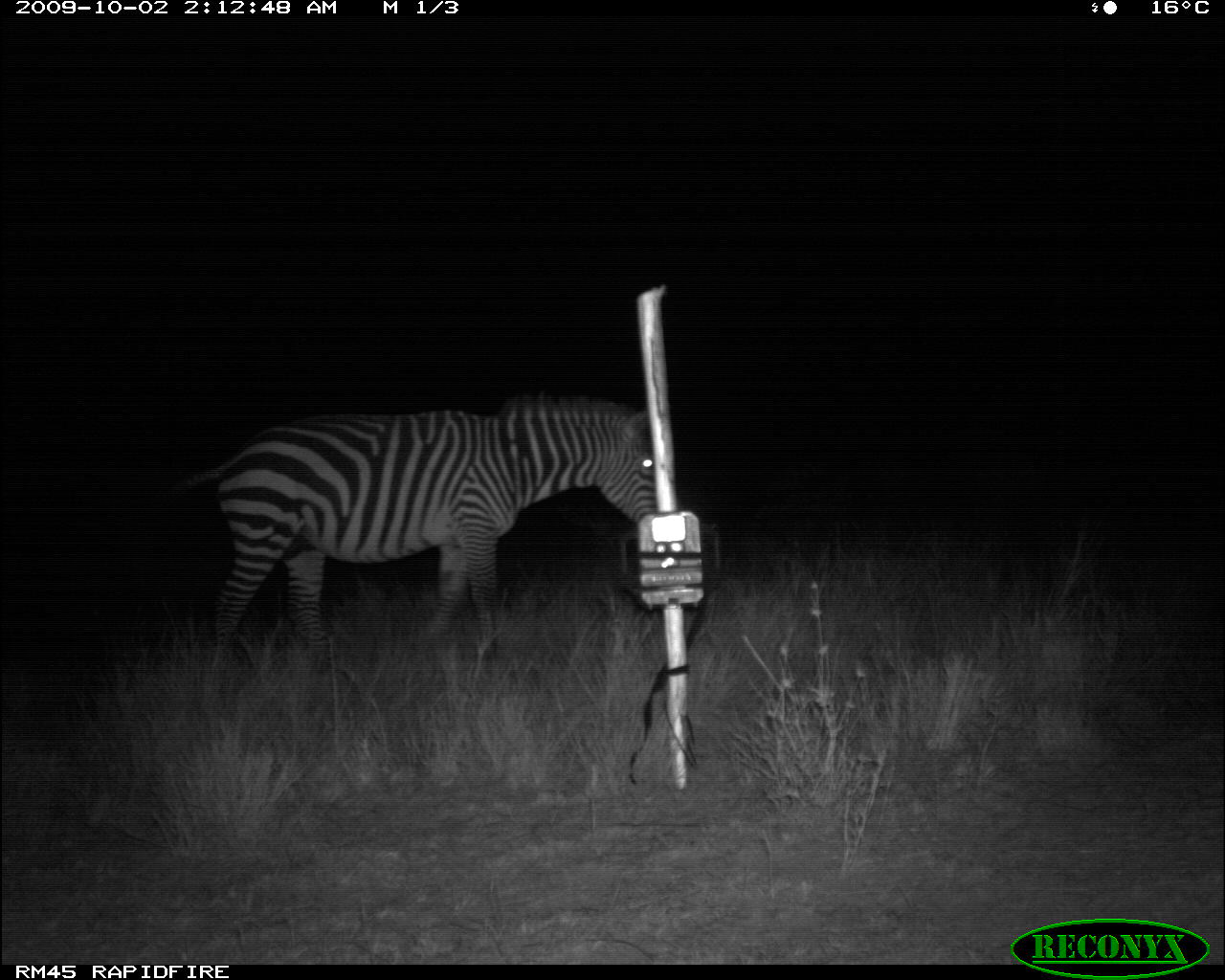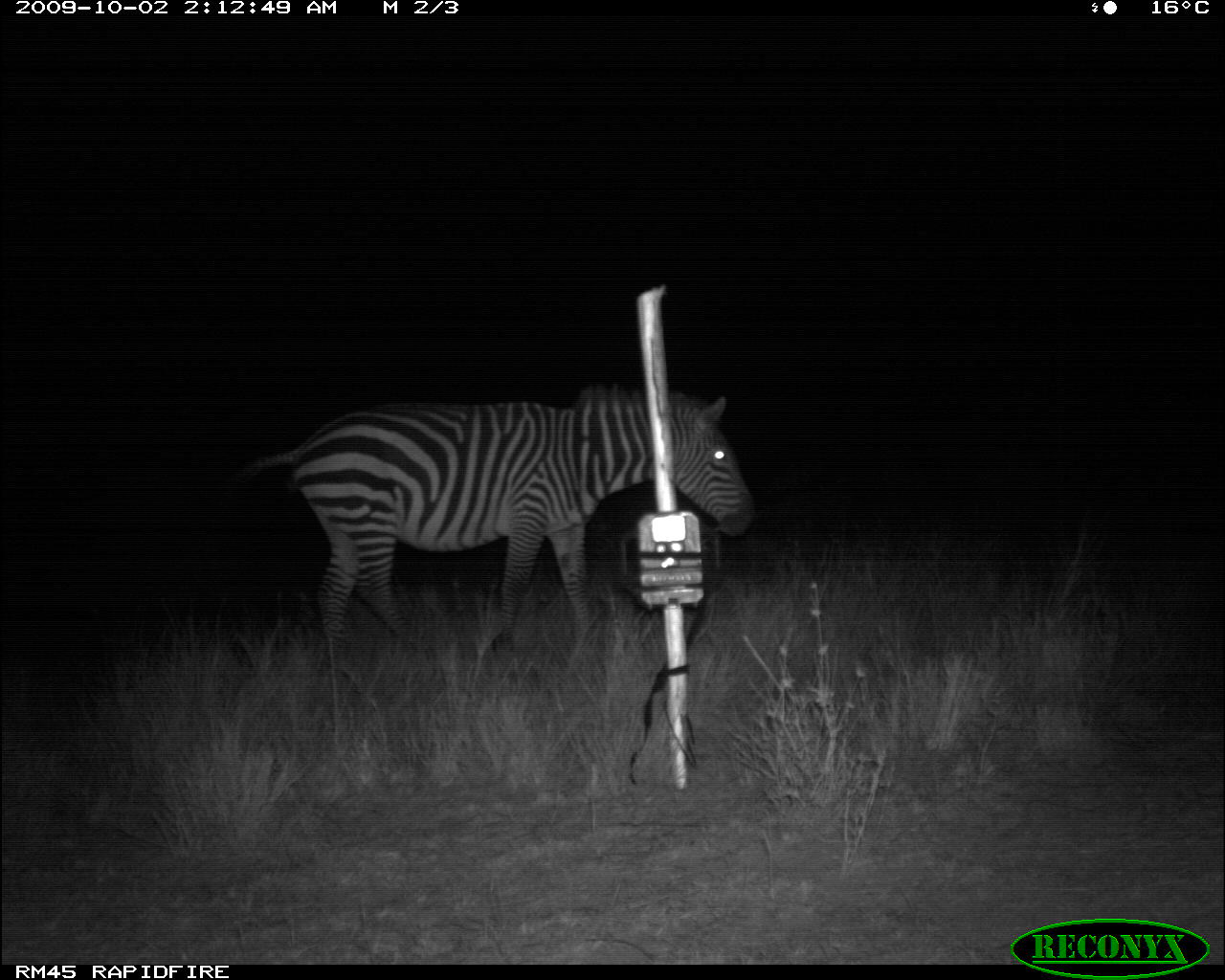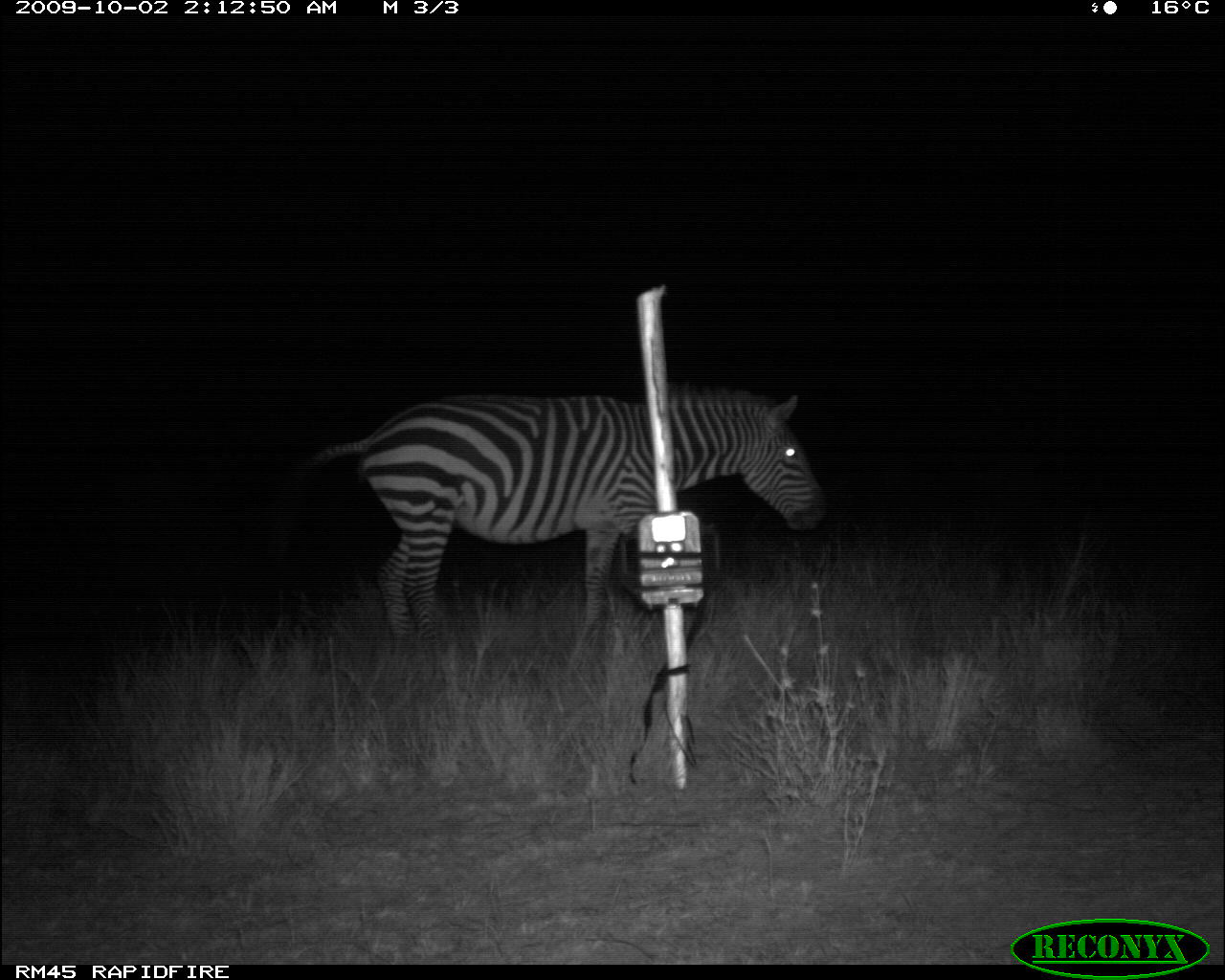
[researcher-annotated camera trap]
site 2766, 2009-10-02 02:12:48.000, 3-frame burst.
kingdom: Animalia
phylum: Chordata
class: Mammalia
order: Perissodactyla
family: Equidae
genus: Equus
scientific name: Equus quagga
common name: plains zebra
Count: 1.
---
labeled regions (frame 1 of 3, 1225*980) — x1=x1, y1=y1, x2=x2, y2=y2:
equus quagga: x1=186, y1=399, x2=659, y2=687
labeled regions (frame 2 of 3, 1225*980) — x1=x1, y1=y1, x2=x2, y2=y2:
equus quagga: x1=235, y1=385, x2=762, y2=701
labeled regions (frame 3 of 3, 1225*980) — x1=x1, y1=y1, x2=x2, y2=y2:
equus quagga: x1=292, y1=380, x2=831, y2=659